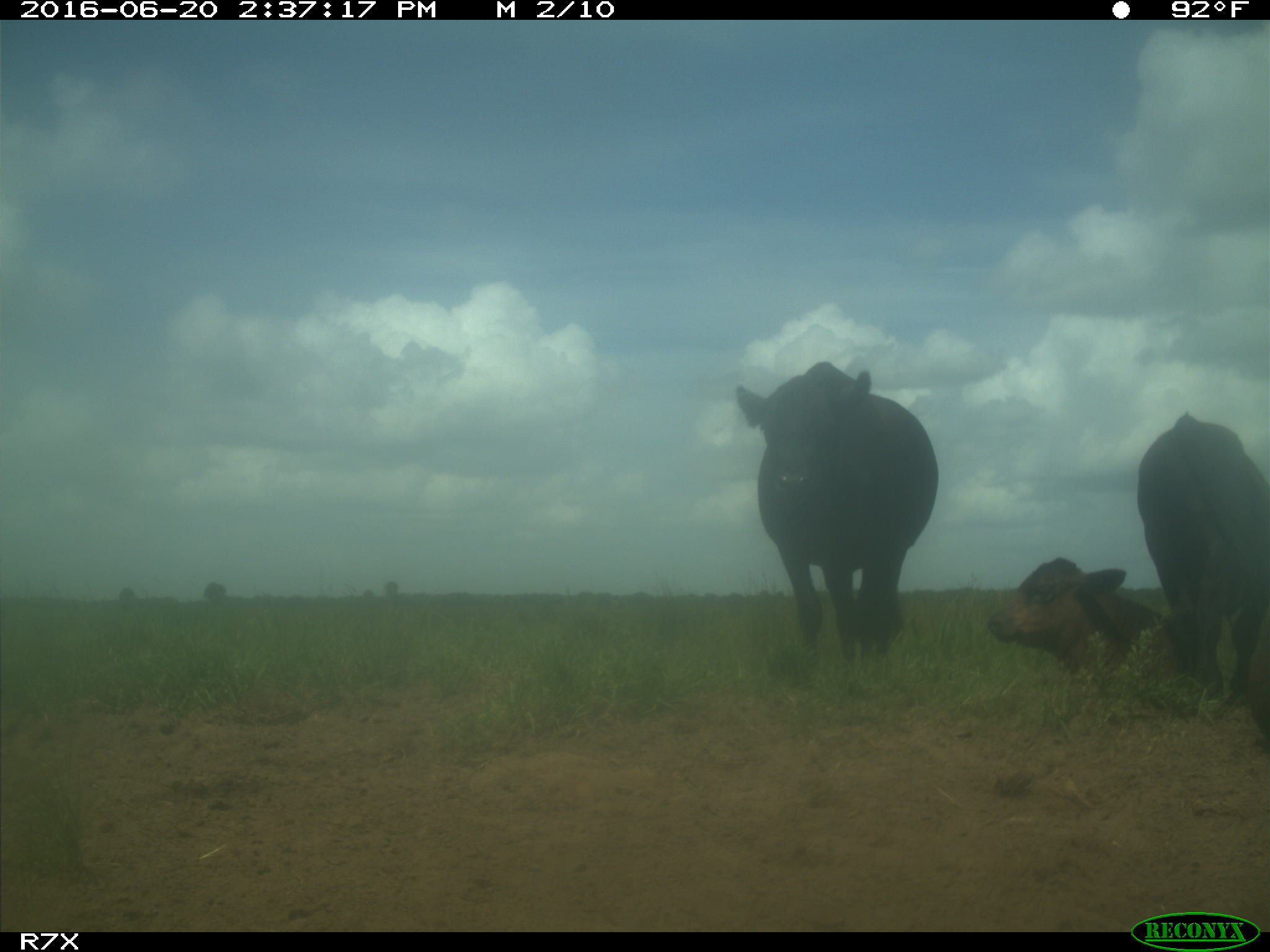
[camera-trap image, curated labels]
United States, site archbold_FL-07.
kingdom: Animalia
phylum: Chordata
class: Mammalia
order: Artiodactyla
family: Bovidae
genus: Bos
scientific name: Bos taurus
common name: domestic cow